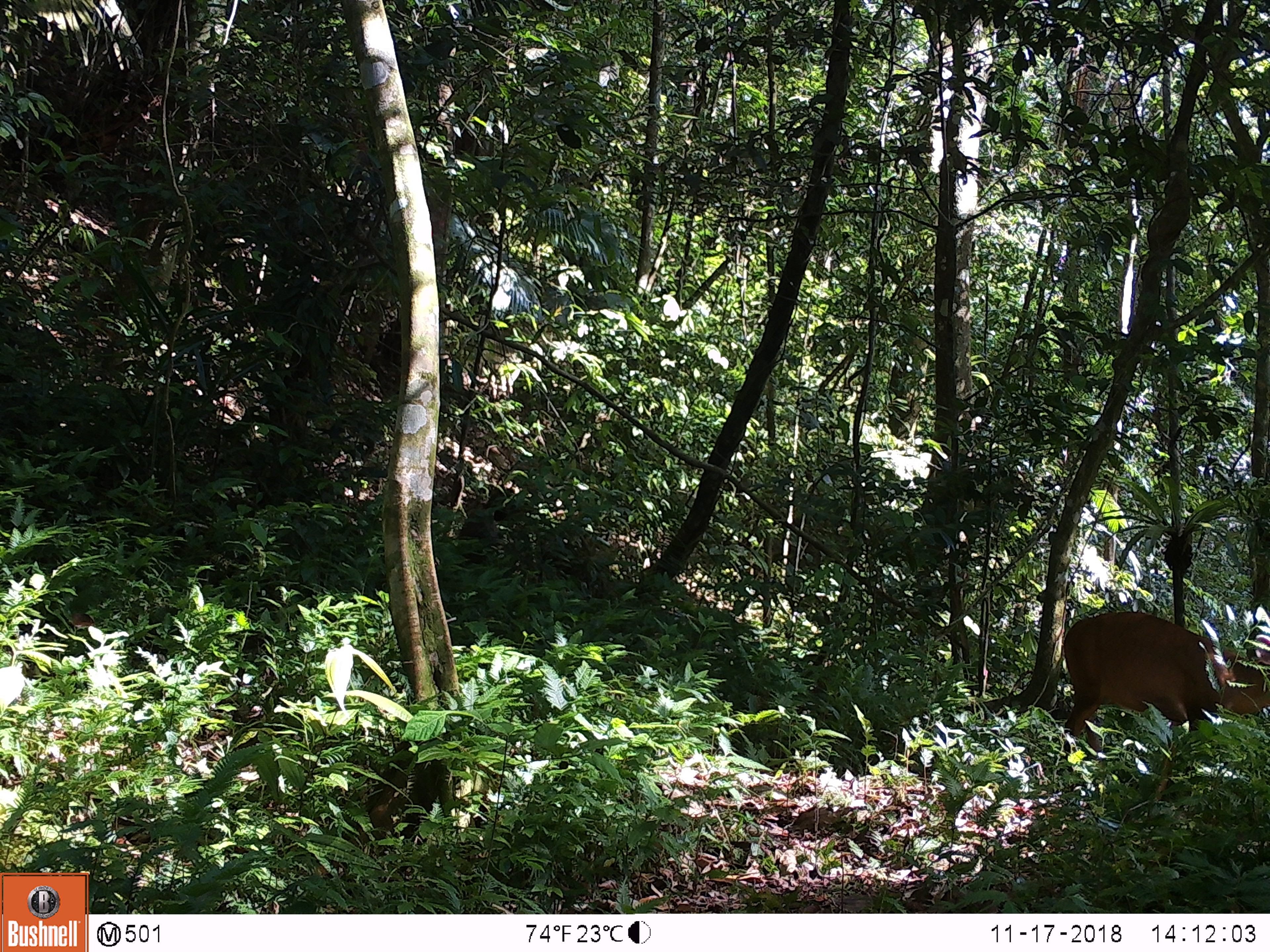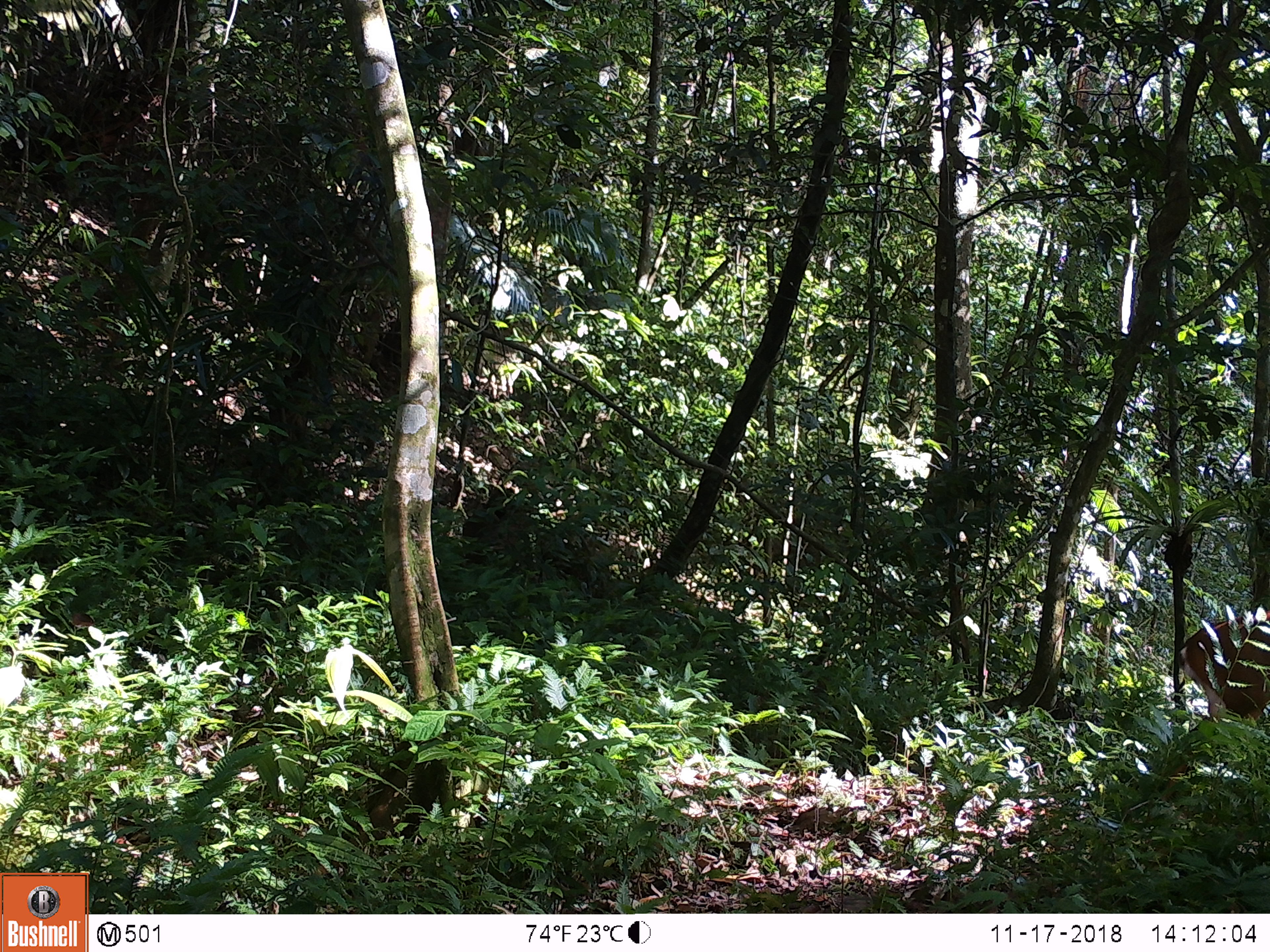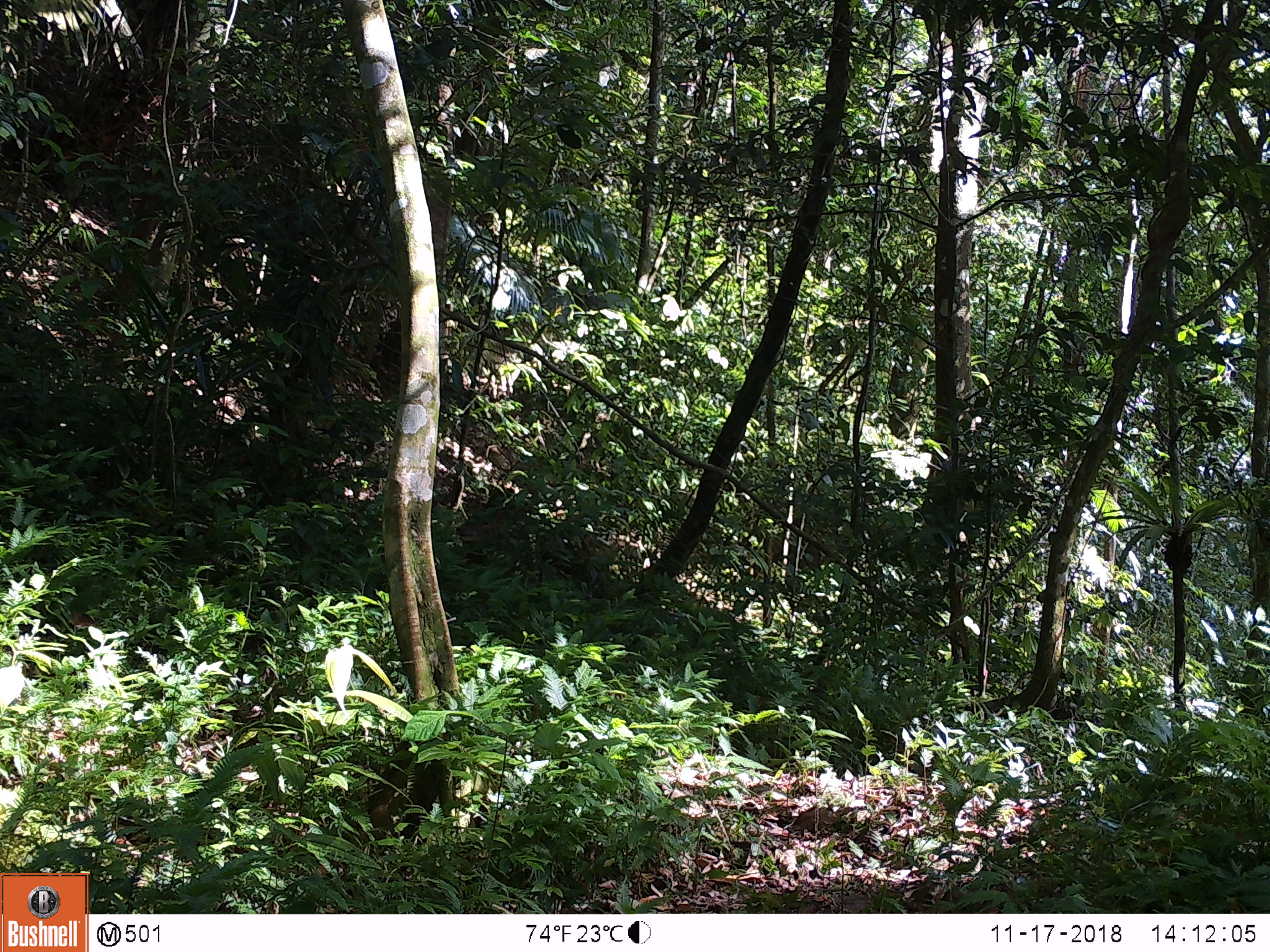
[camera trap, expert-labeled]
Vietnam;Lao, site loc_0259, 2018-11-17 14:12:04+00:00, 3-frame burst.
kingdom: Animalia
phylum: Chordata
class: Mammalia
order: Artiodactyla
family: Cervidae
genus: Muntiacus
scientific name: Muntiacus vuquangensis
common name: large-antlered muntjac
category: large antlered muntjac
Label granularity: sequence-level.